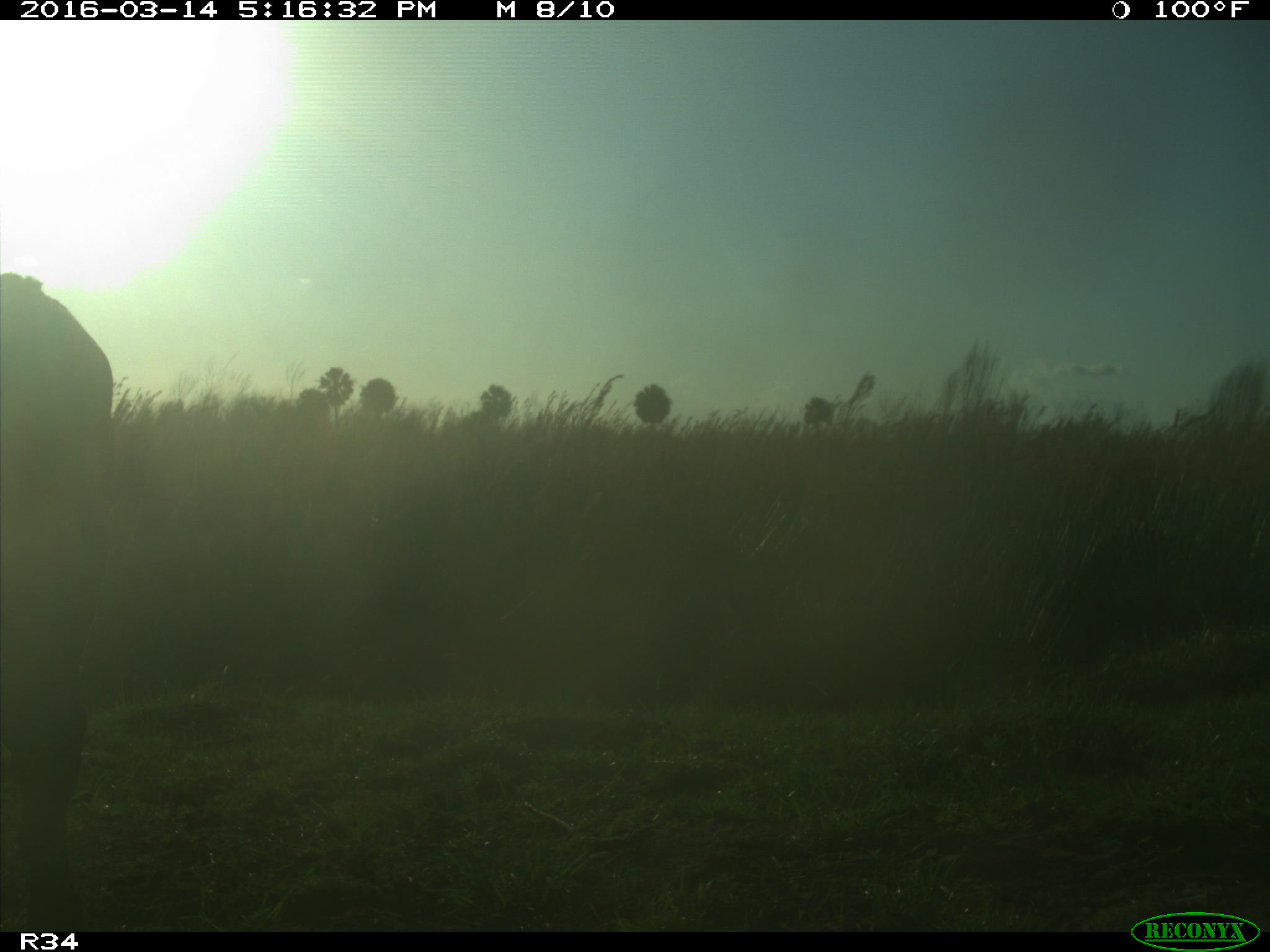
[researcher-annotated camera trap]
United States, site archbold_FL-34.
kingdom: Animalia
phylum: Chordata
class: Mammalia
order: Artiodactyla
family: Bovidae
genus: Bos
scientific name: Bos taurus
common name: domestic cow